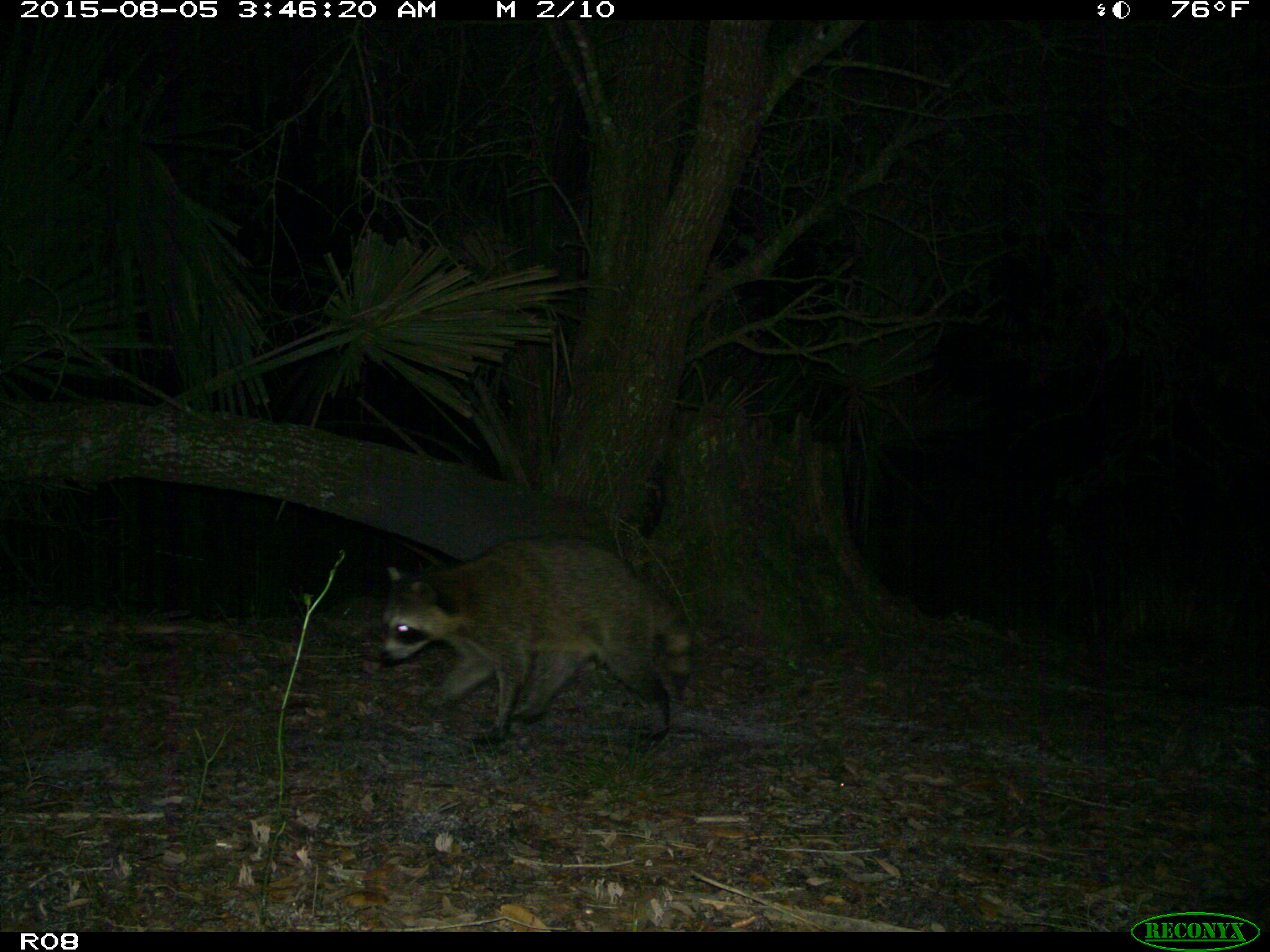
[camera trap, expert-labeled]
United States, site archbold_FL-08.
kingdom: Animalia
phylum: Chordata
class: Mammalia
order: Carnivora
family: Procyonidae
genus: Procyon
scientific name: Procyon lotor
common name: common raccoon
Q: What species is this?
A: Procyon lotor (common raccoon).